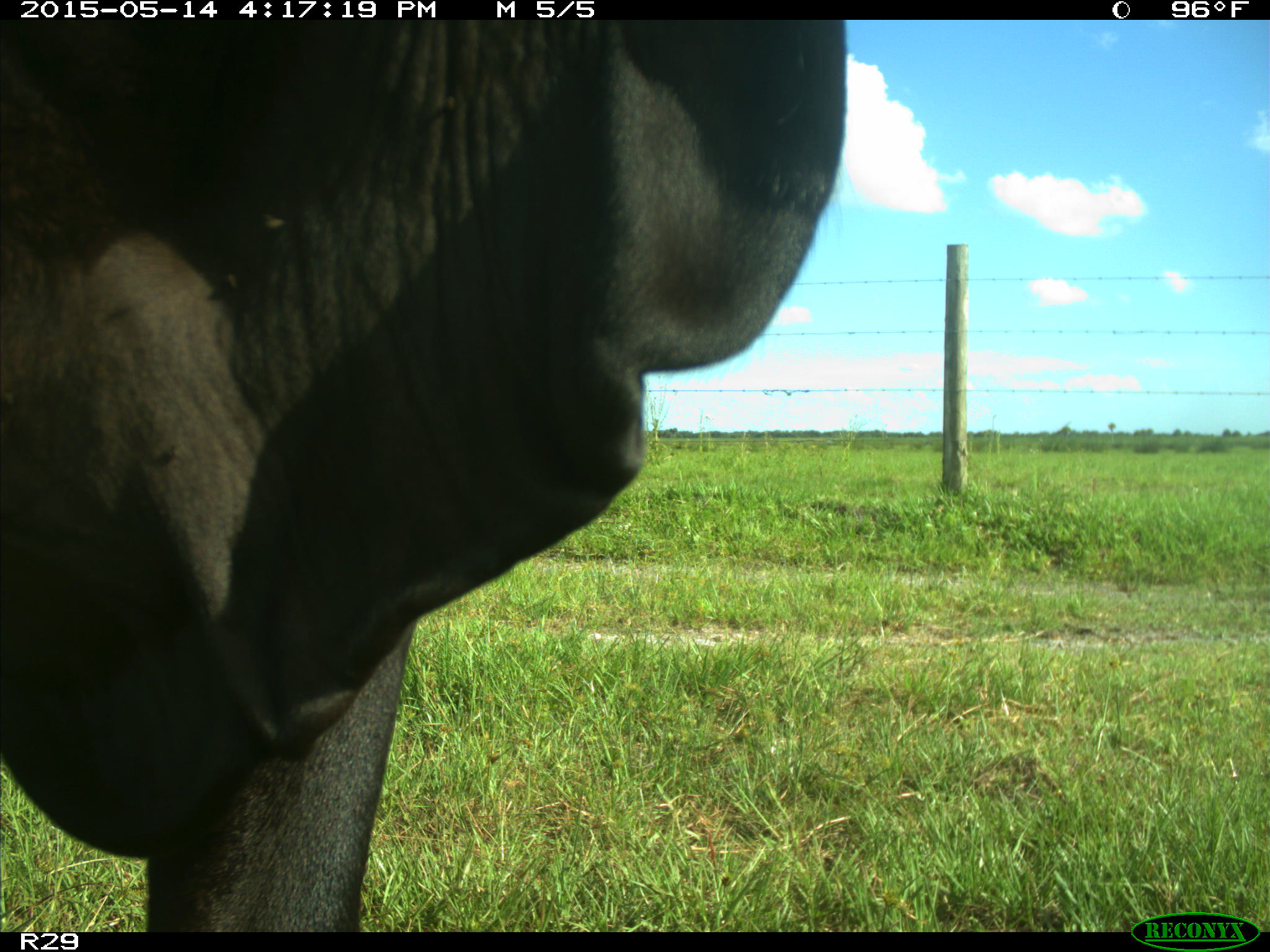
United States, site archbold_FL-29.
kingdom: Animalia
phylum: Chordata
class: Mammalia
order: Artiodactyla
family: Bovidae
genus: Bos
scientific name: Bos taurus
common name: domestic cow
Bos taurus (domestic cow).